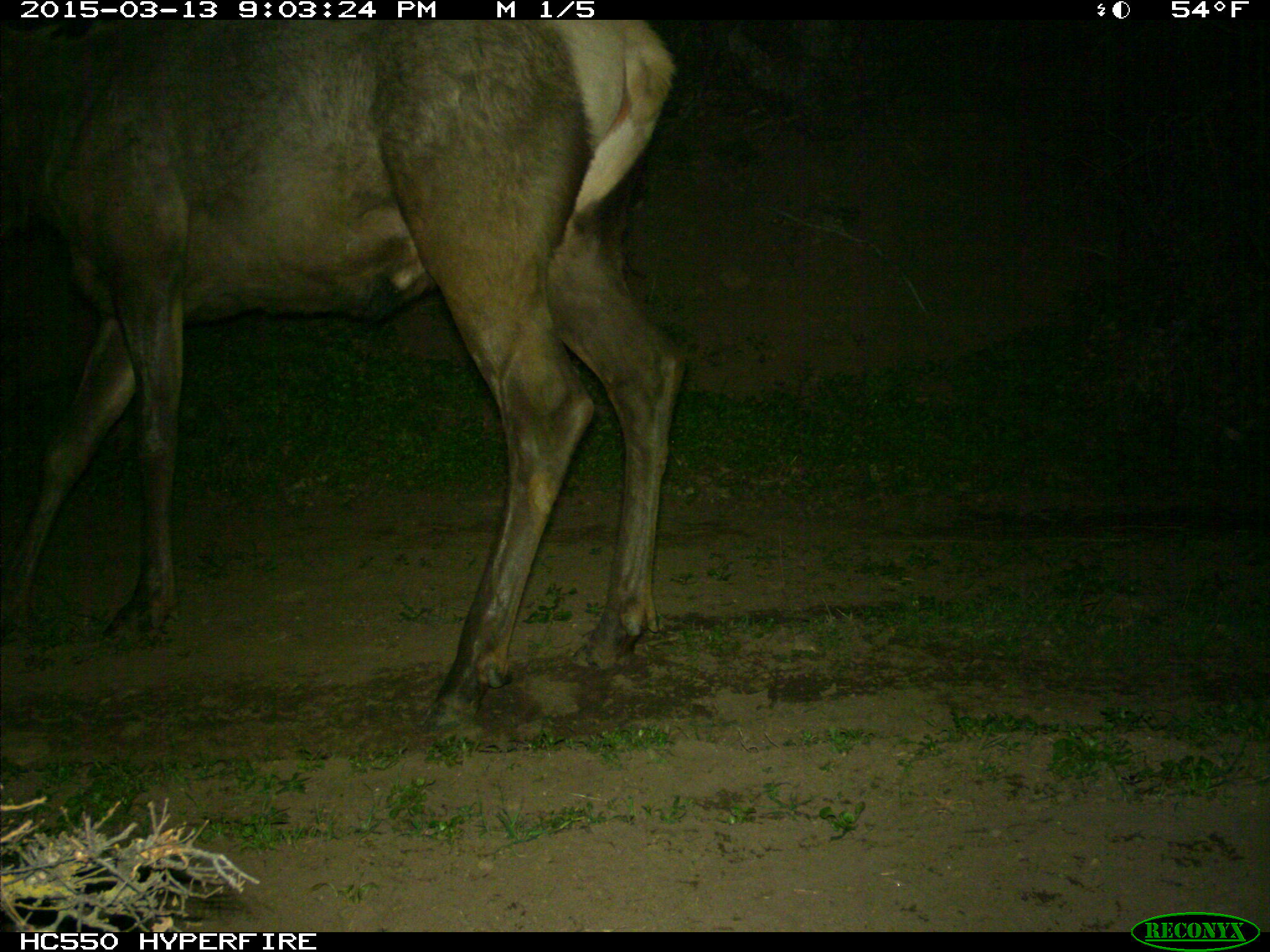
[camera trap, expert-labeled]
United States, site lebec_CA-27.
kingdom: Animalia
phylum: Chordata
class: Mammalia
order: Artiodactyla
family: Cervidae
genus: Cervus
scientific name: Cervus canadensis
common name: elk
Cervus canadensis (elk).